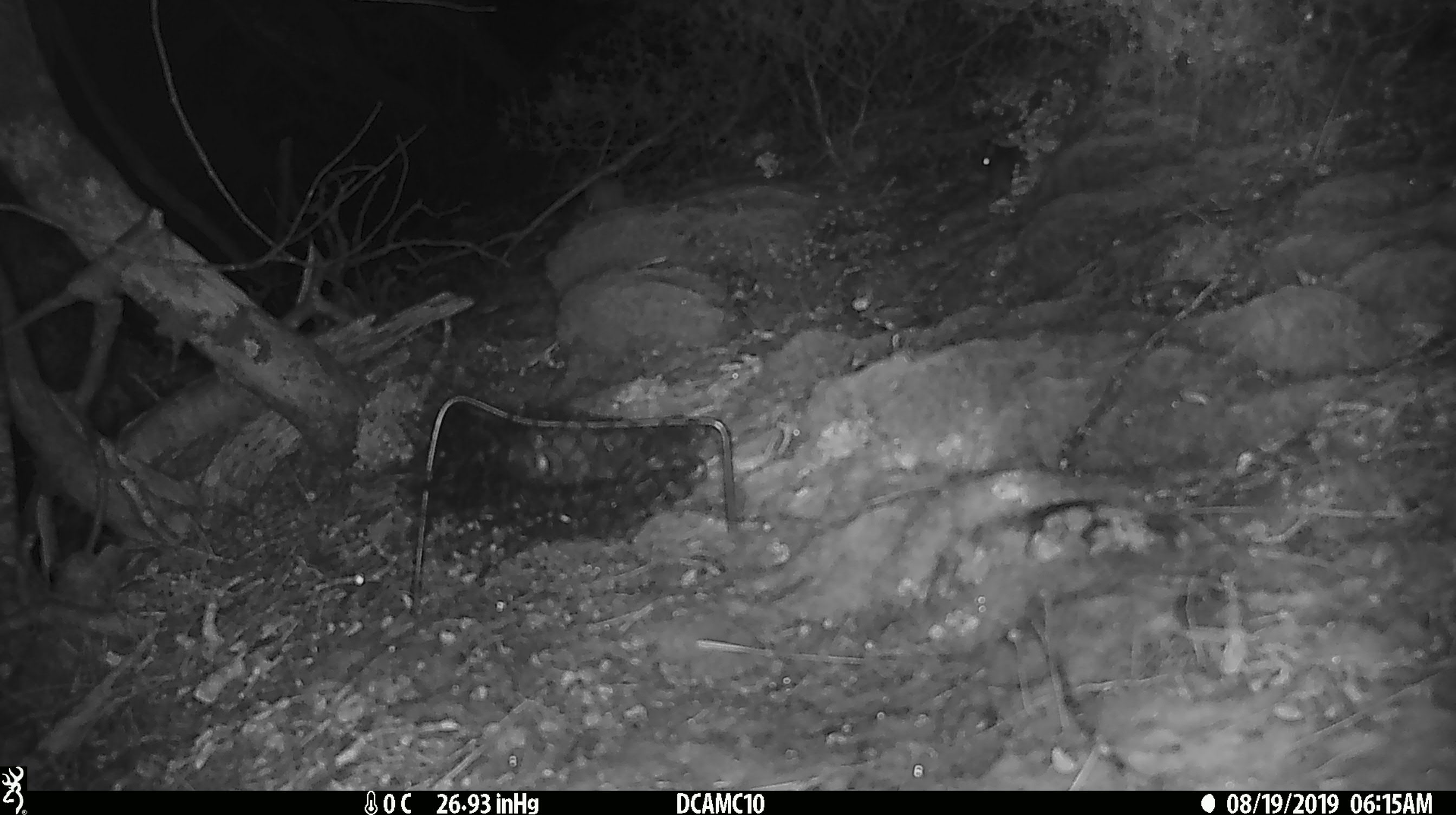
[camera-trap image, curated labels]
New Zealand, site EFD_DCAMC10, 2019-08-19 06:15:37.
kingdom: Animalia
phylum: Chordata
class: Mammalia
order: Rodentia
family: Muridae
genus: Mus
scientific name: Mus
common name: mouse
Mouse (Mus).